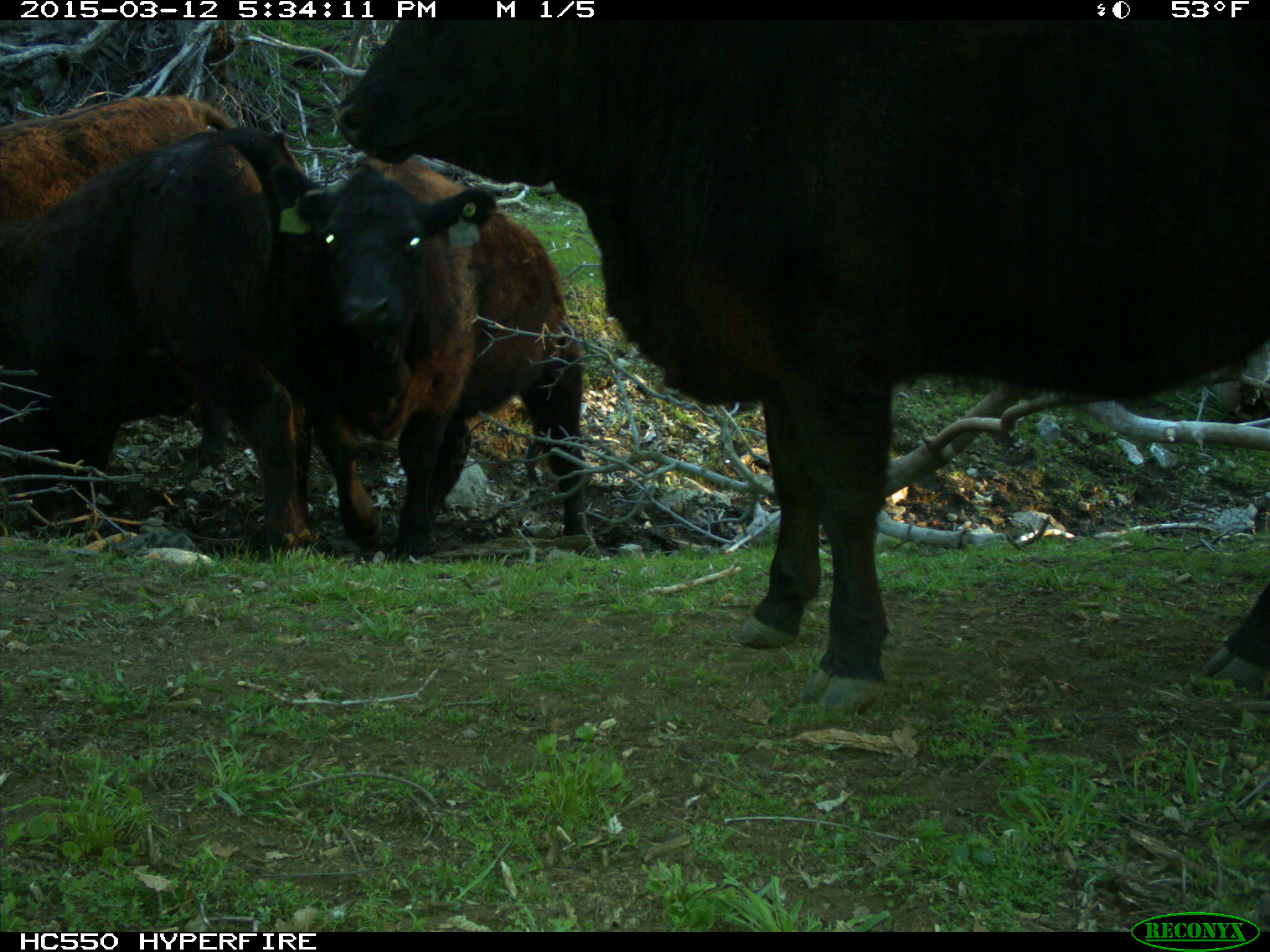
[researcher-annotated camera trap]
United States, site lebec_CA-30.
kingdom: Animalia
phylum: Chordata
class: Mammalia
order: Artiodactyla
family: Bovidae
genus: Bos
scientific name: Bos taurus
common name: domestic cow